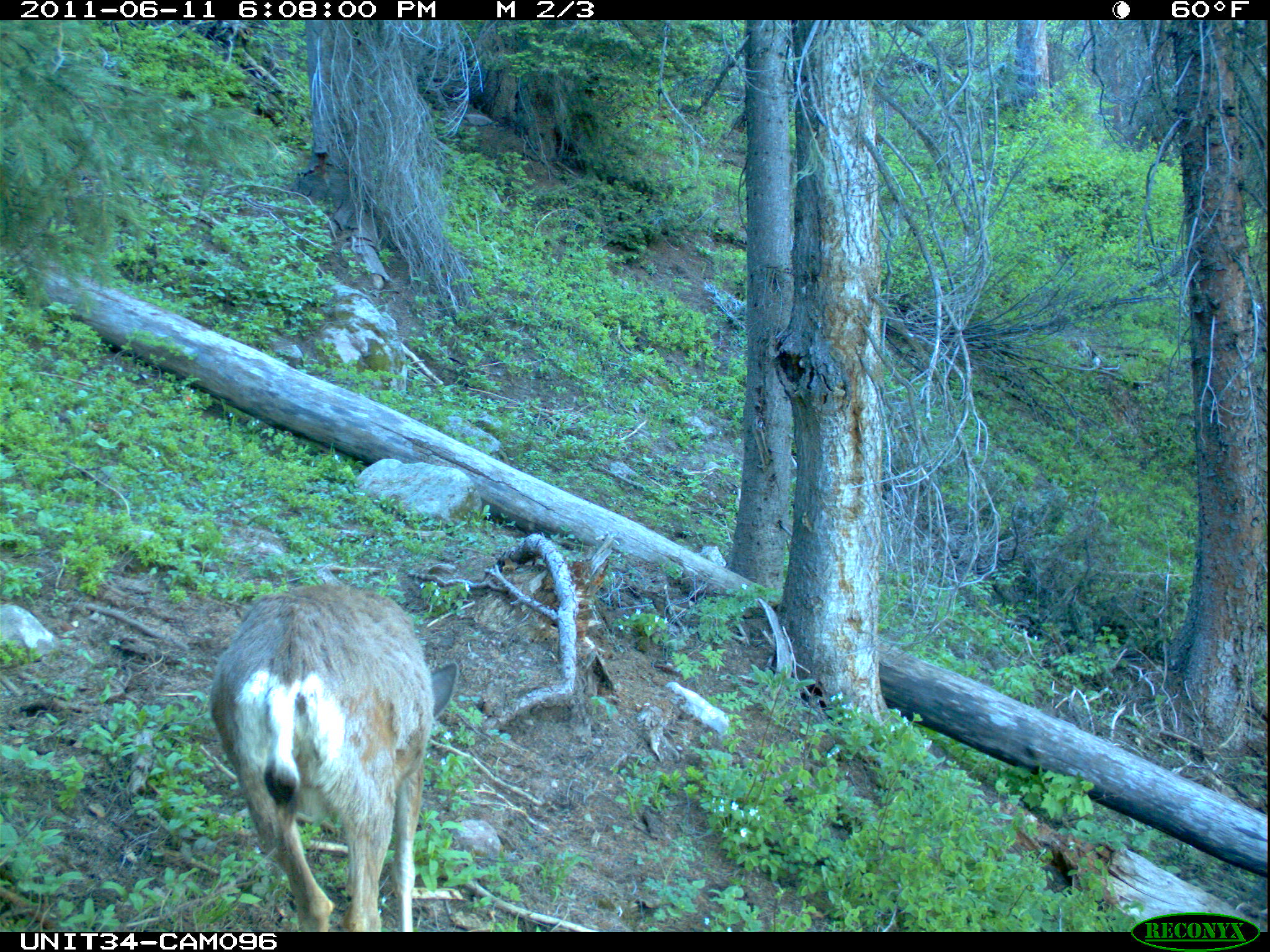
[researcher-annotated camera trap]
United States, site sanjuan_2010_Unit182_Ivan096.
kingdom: Animalia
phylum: Chordata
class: Mammalia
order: Artiodactyla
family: Cervidae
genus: Odocoileus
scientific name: Odocoileus hemionus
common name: mule deer